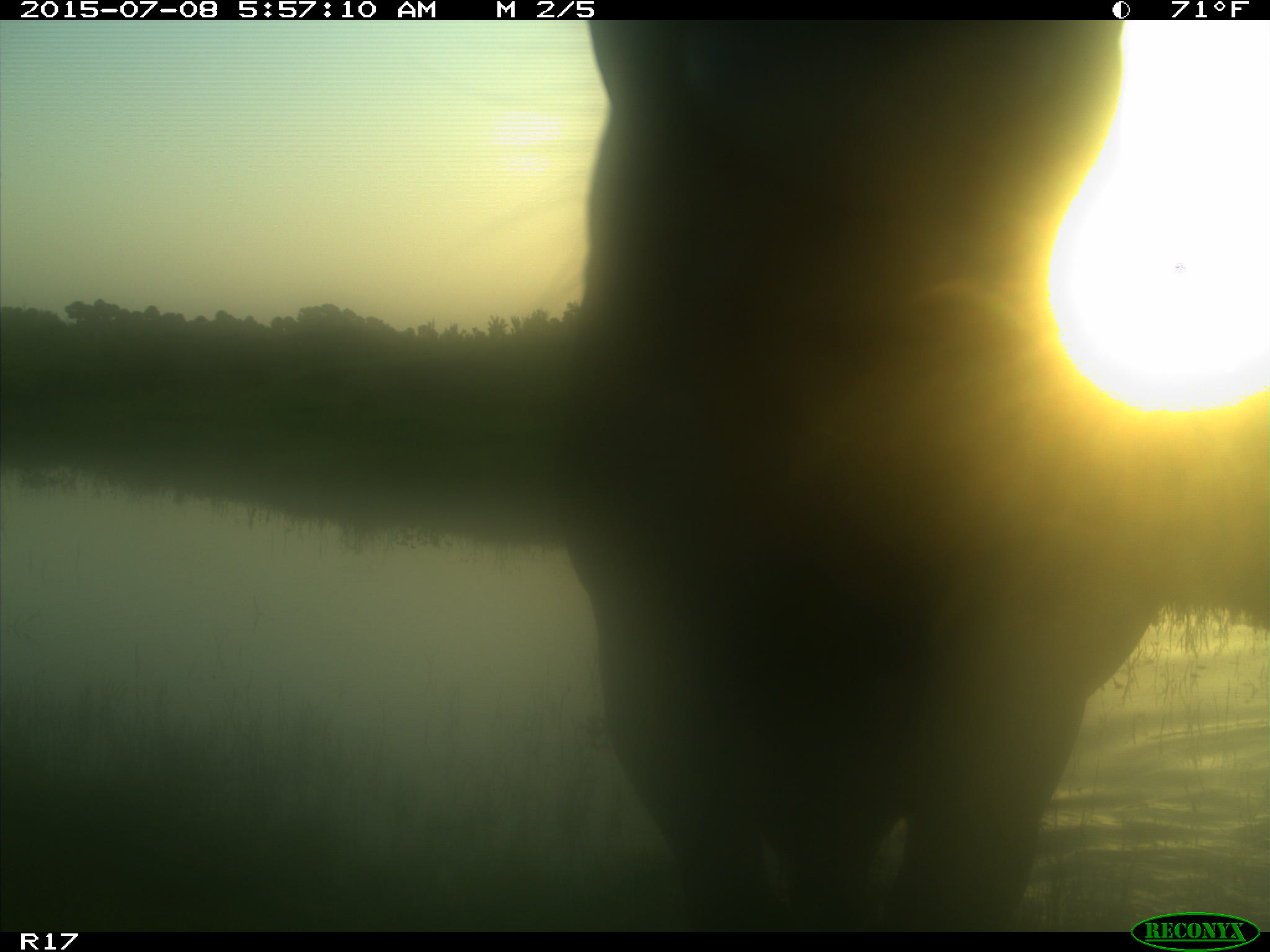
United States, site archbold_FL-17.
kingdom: Animalia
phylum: Chordata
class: Mammalia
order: Artiodactyla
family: Bovidae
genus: Bos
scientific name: Bos taurus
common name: domestic cow